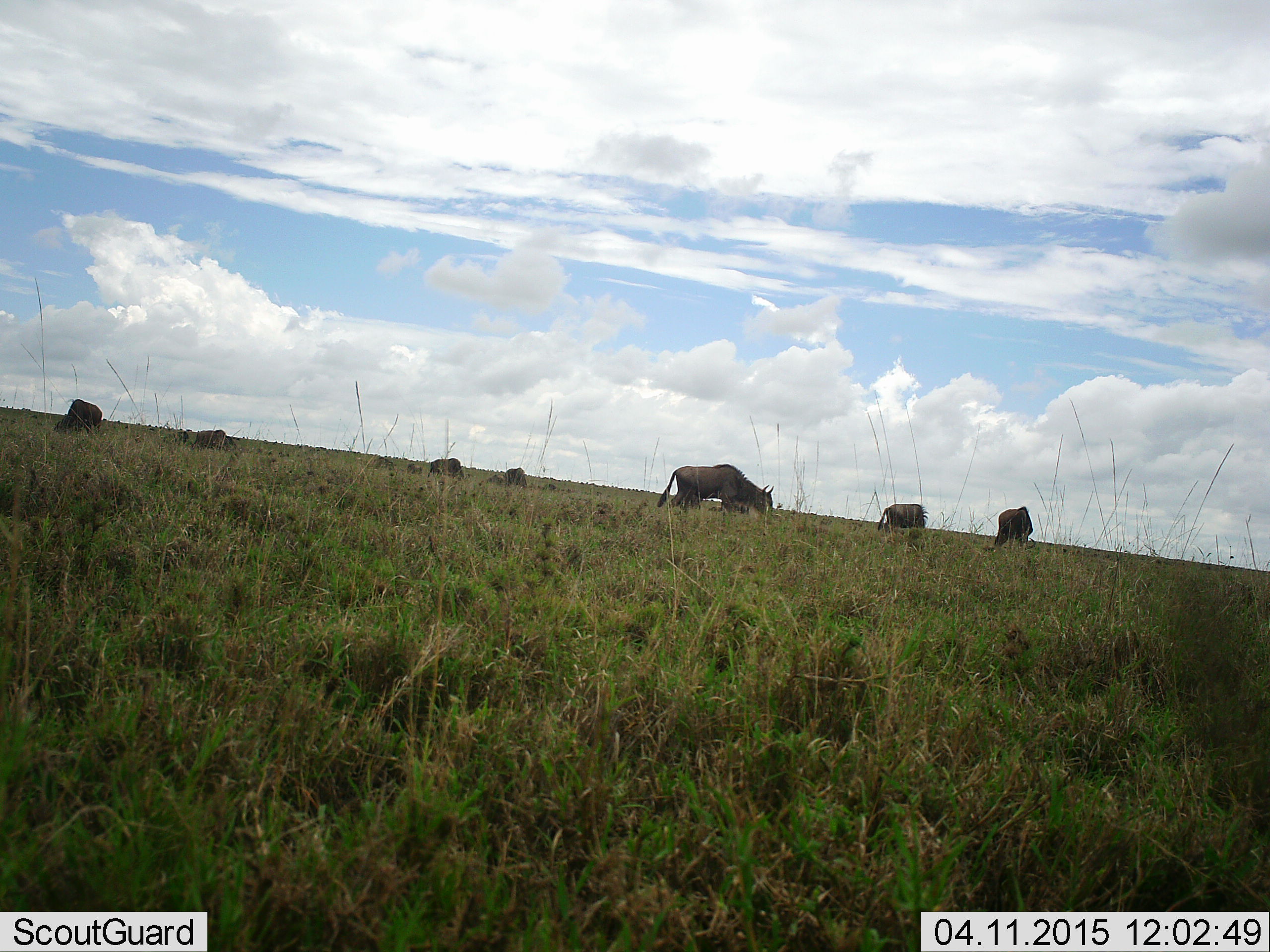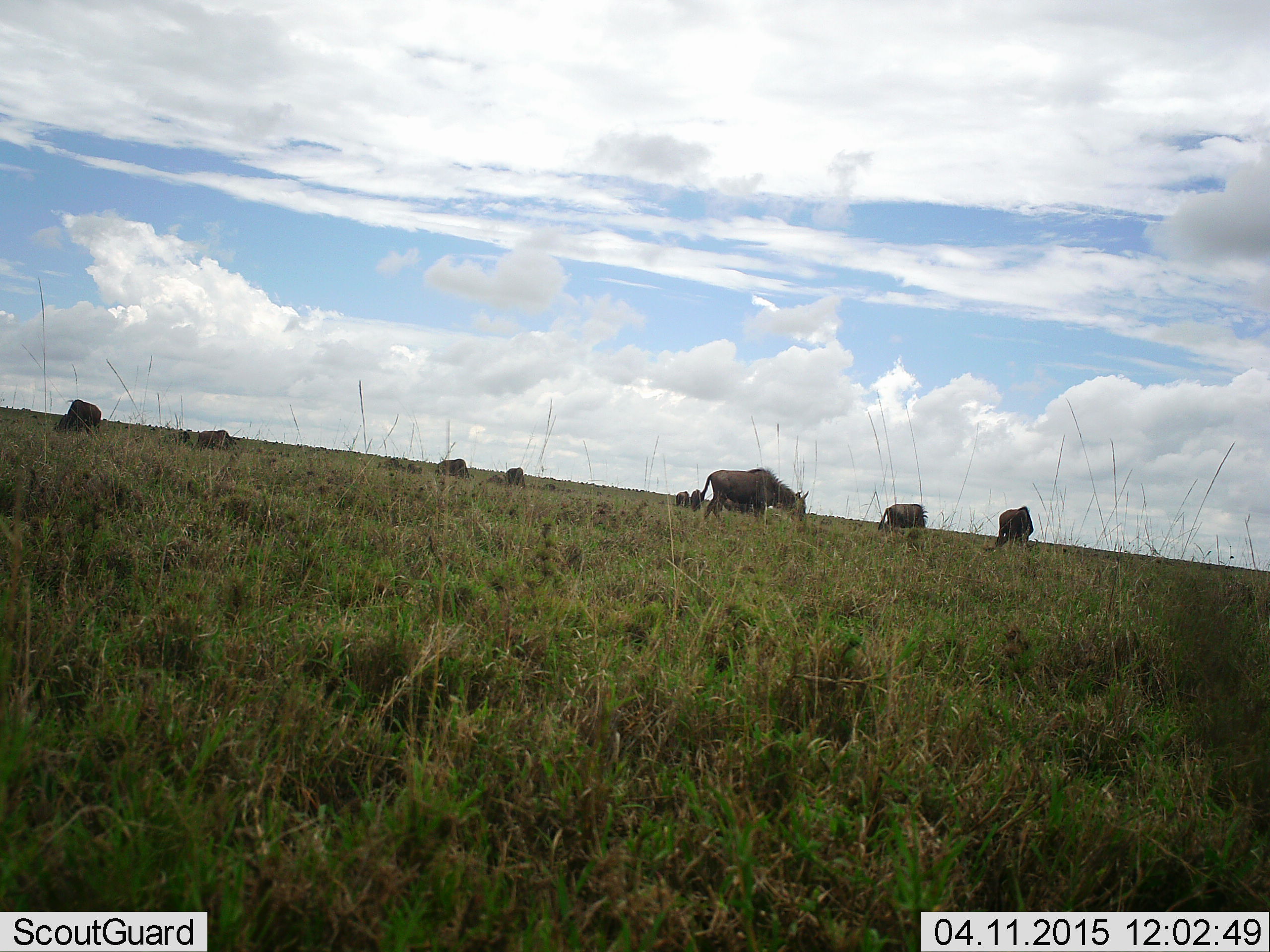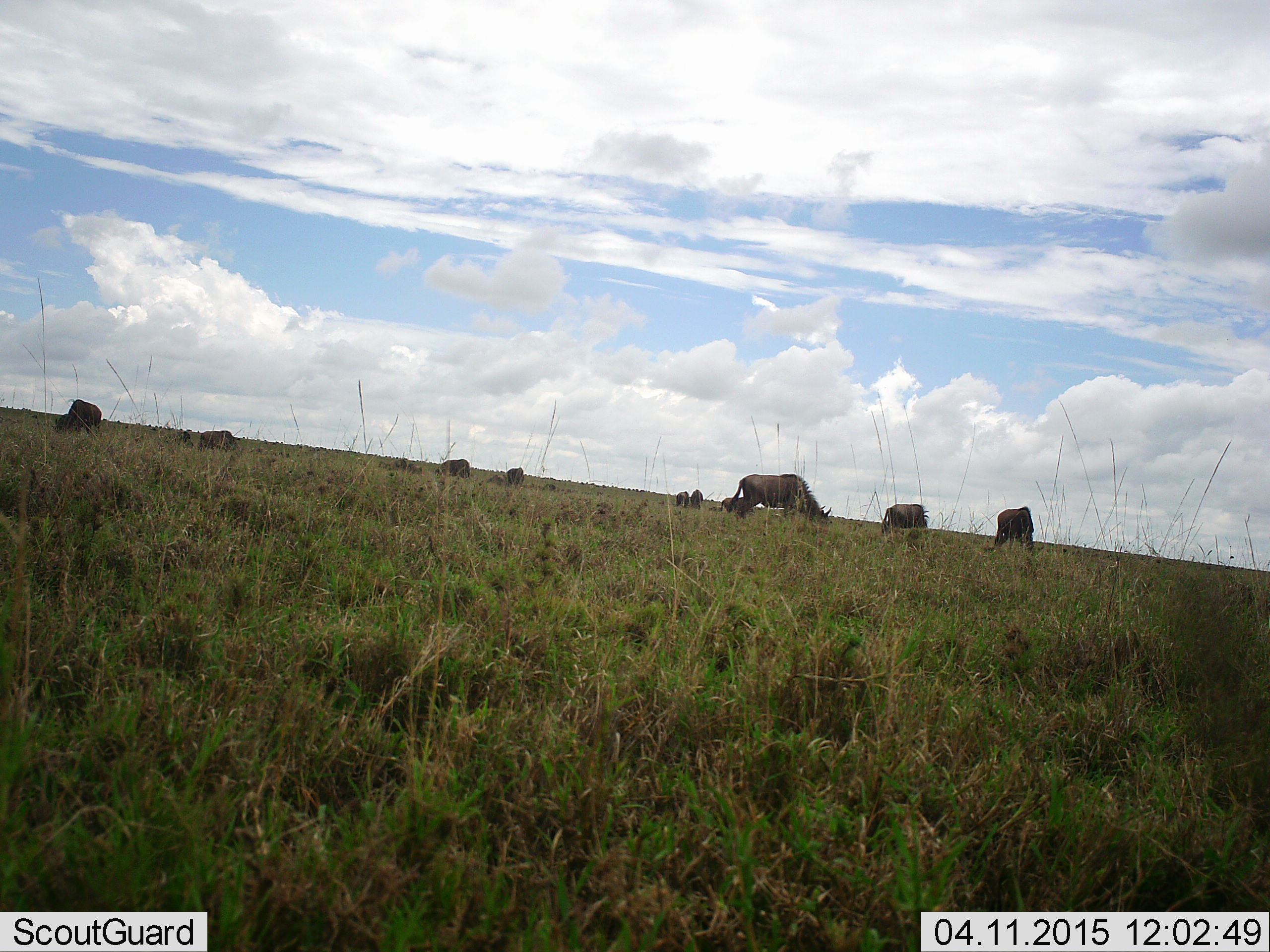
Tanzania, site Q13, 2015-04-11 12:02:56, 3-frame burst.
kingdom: Animalia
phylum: Chordata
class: Mammalia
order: Artiodactyla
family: Bovidae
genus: Connochaetes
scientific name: Connochaetes taurinus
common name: blue wildebeest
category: wildebeest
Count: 10.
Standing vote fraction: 30%.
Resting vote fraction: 0%.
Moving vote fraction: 30%.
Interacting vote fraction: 0%.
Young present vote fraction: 0%.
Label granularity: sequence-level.